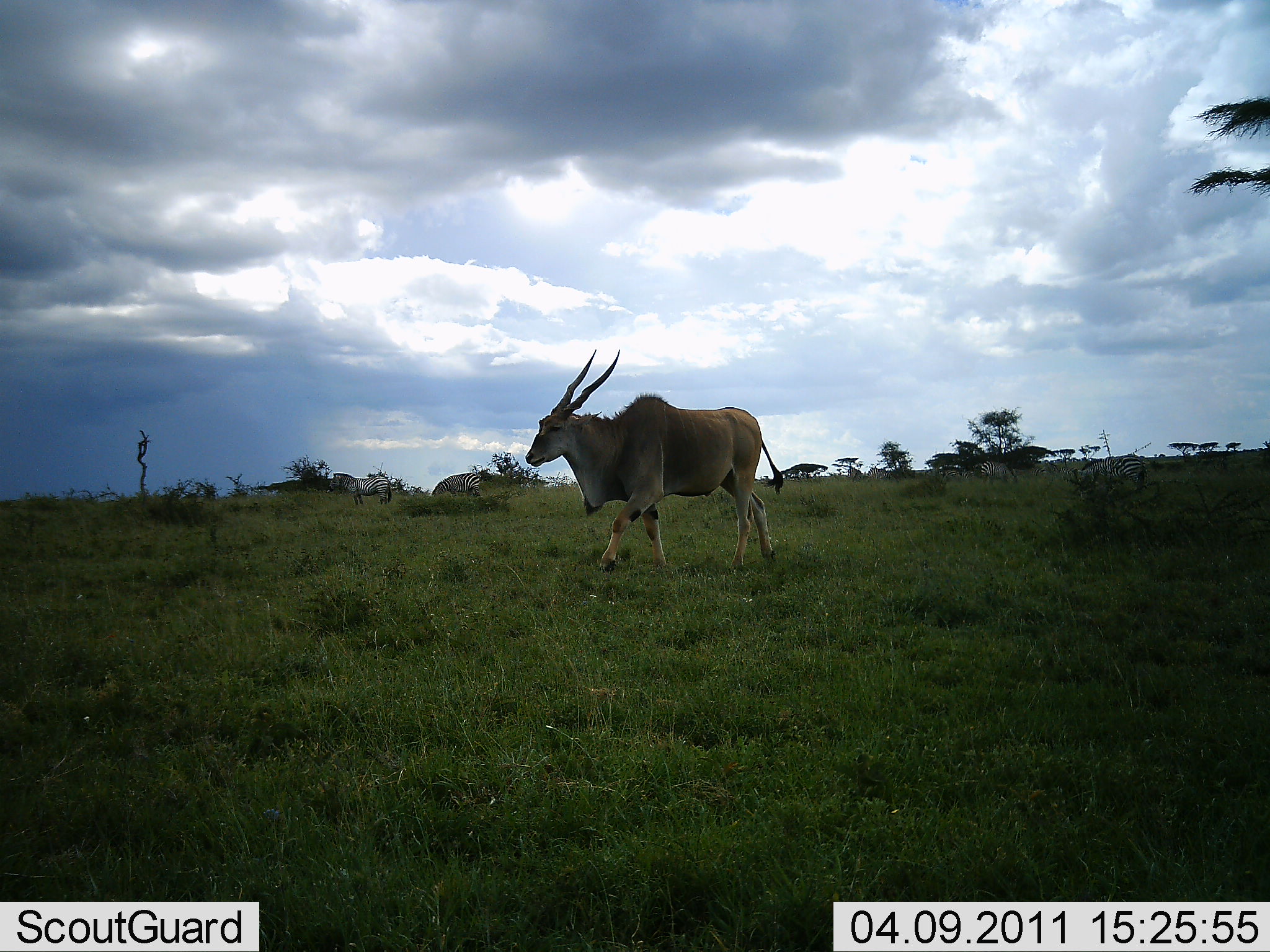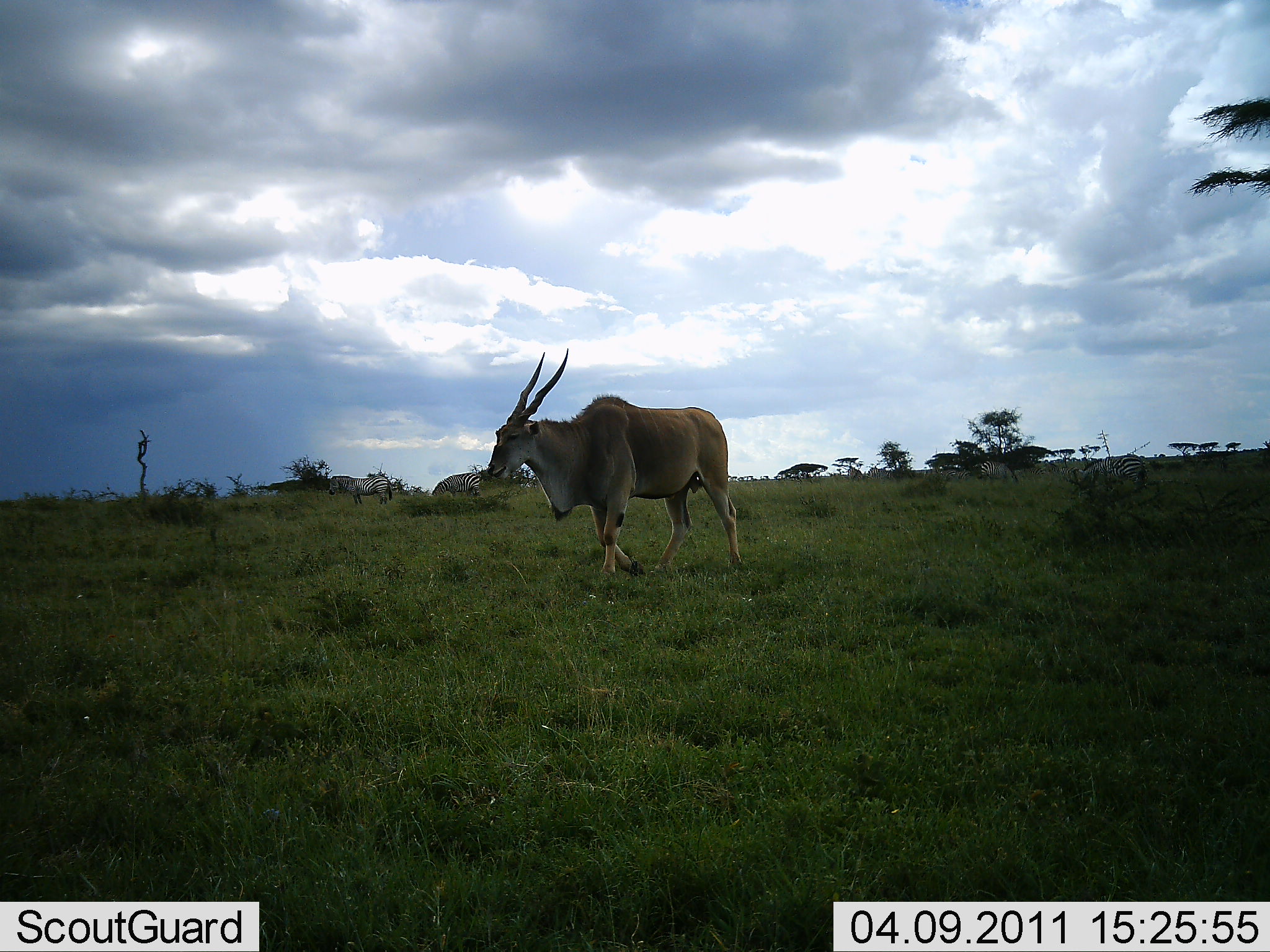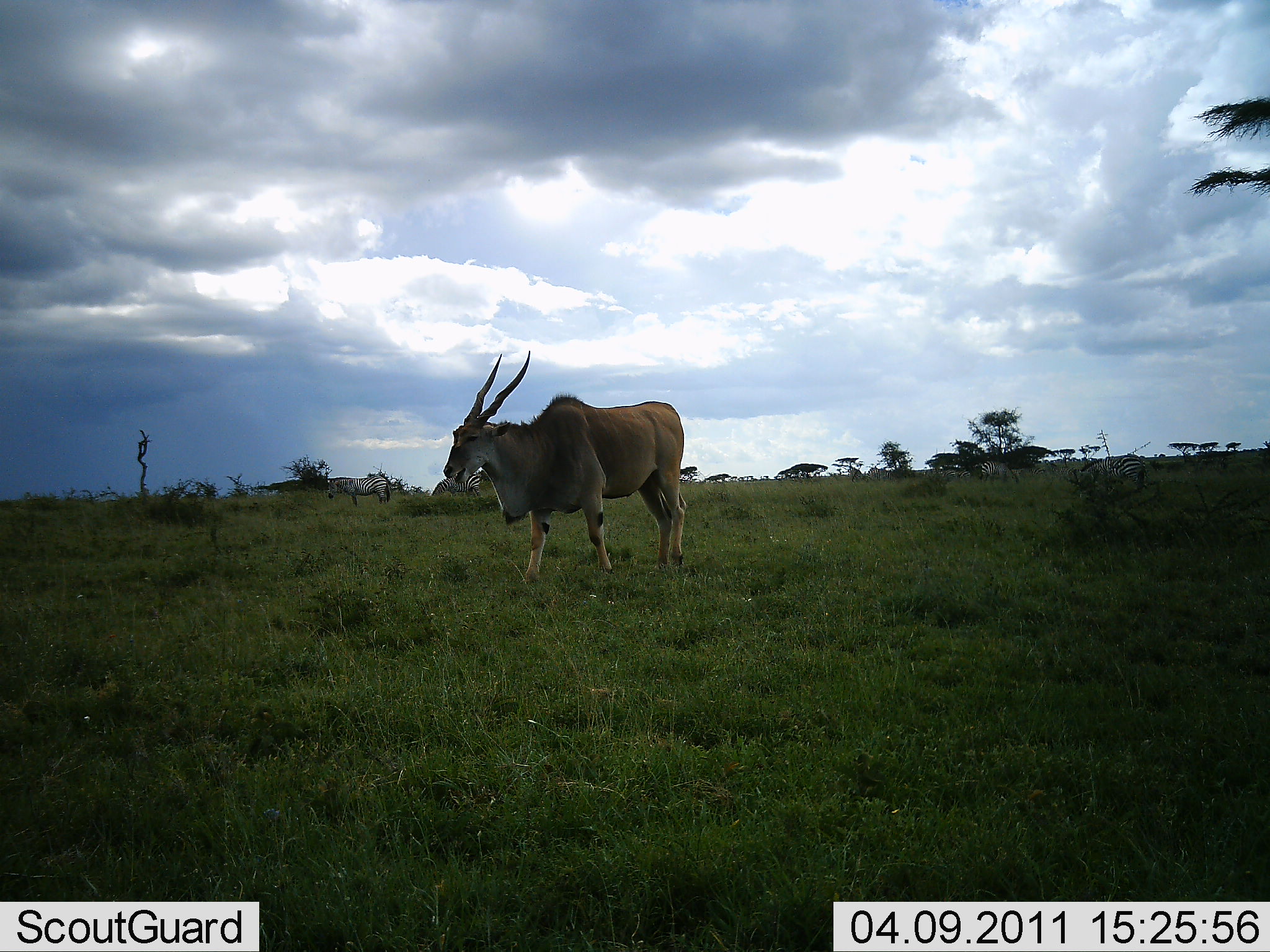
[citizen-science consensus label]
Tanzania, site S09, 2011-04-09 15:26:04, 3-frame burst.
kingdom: Animalia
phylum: Chordata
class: Mammalia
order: Artiodactyla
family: Bovidae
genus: Tragelaphus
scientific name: Tragelaphus oryx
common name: eland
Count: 1.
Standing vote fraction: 4%.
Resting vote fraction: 0%.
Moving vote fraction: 100%.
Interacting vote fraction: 0%.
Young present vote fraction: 0%.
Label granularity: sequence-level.